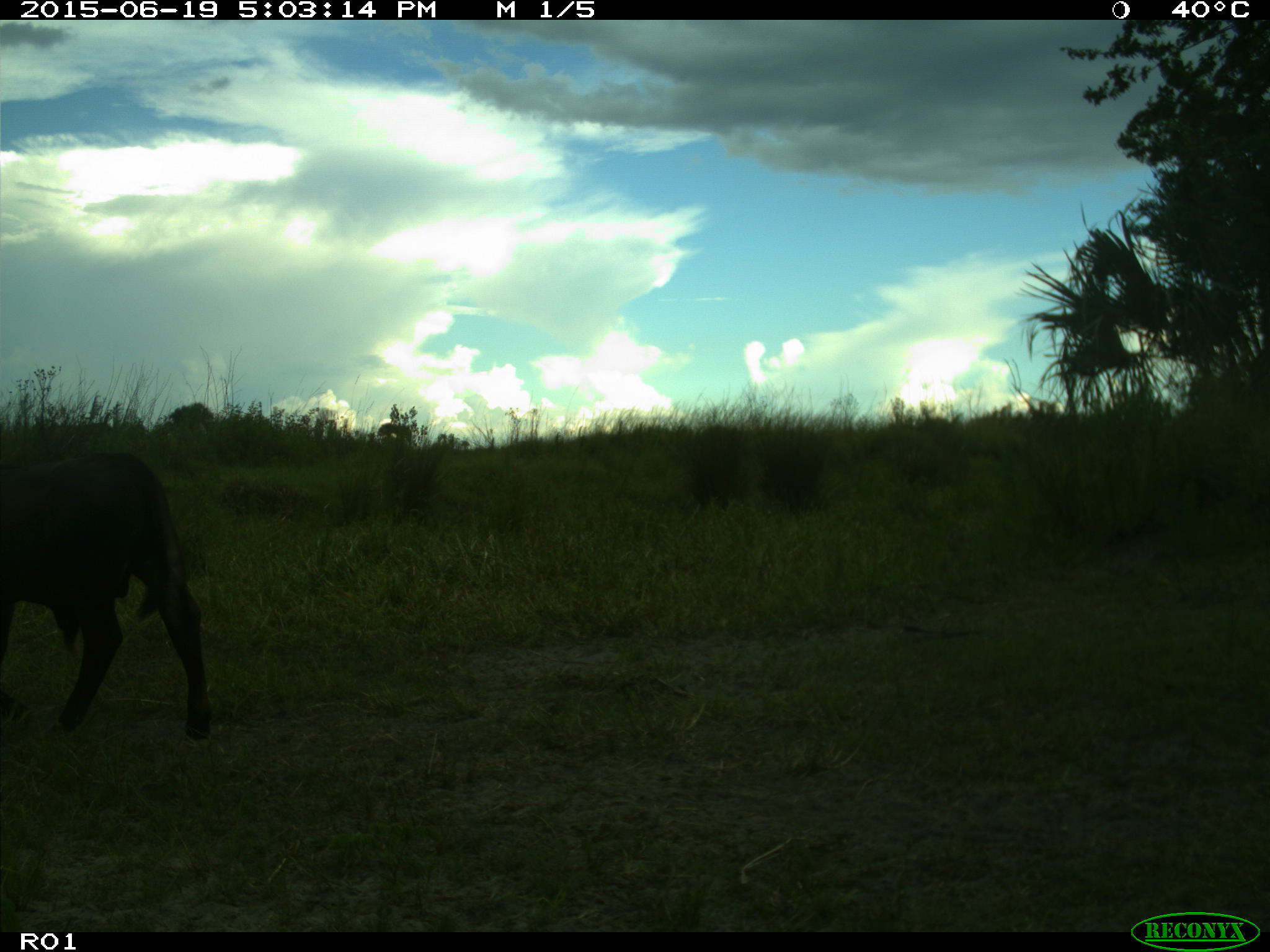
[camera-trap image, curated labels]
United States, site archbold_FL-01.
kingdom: Animalia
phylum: Chordata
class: Mammalia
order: Artiodactyla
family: Bovidae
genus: Bos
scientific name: Bos taurus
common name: domestic cow